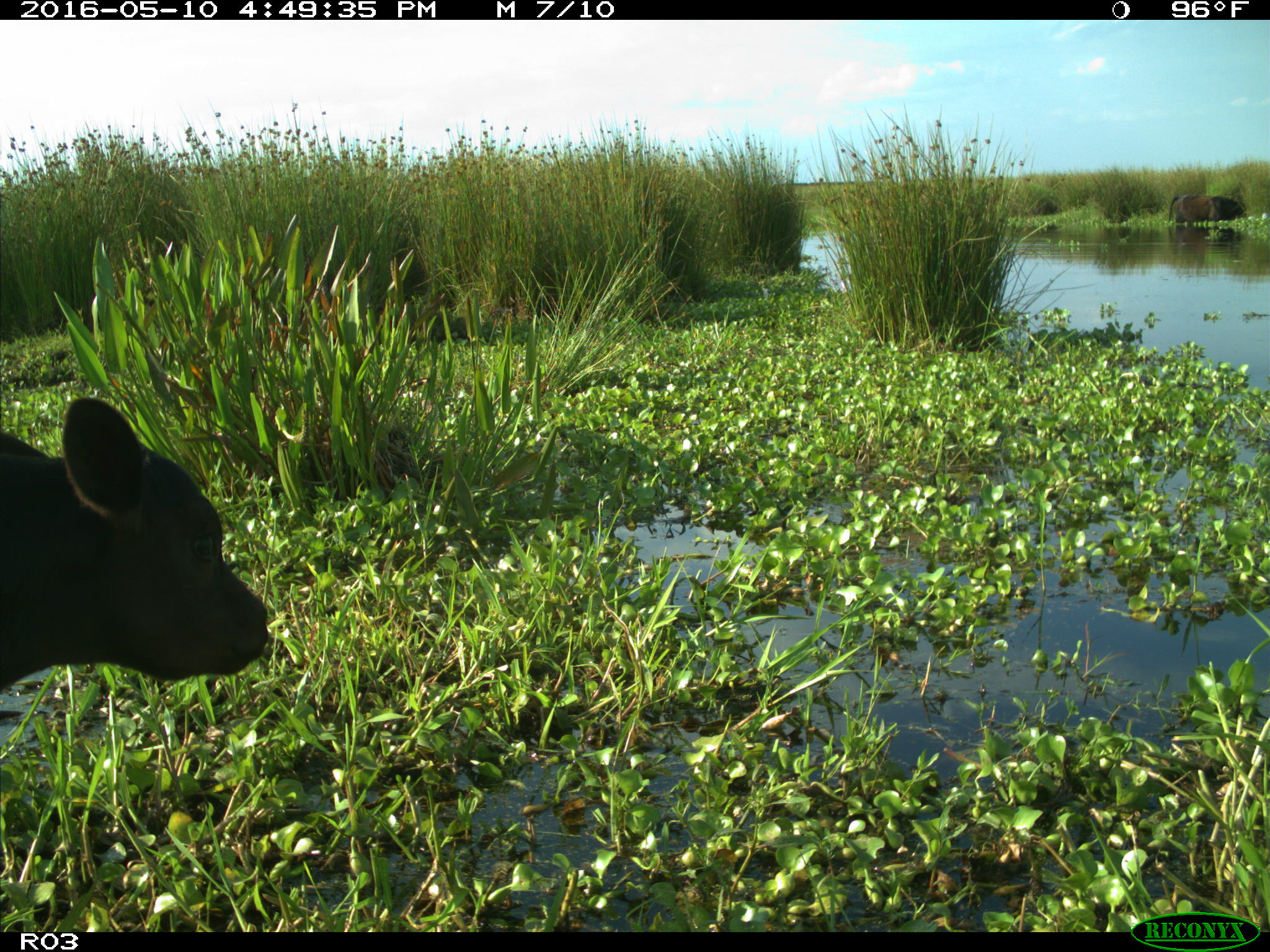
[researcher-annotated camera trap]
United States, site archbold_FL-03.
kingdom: Animalia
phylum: Chordata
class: Mammalia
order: Artiodactyla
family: Bovidae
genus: Bos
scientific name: Bos taurus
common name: domestic cow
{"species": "Bos taurus (domestic cow)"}